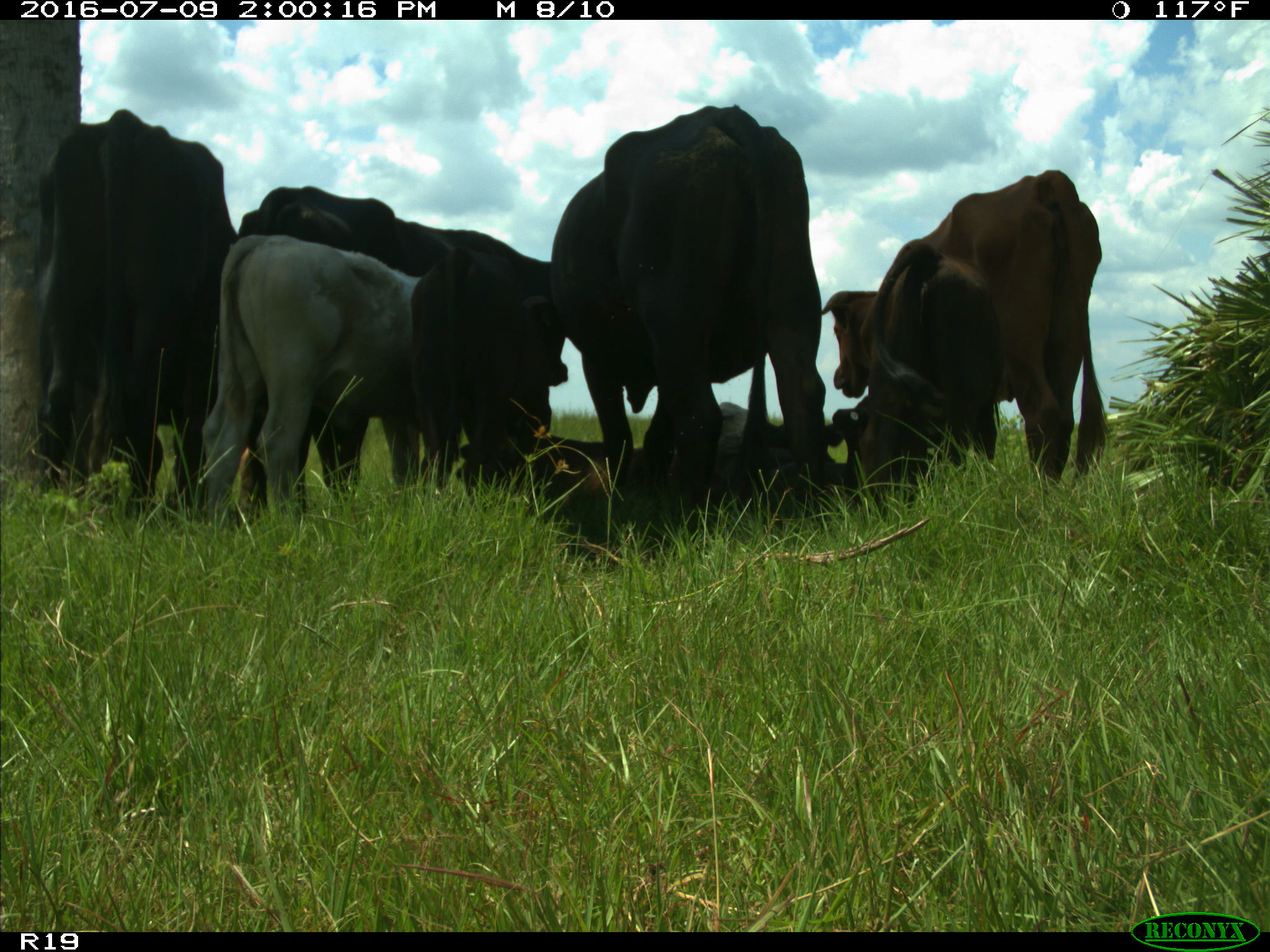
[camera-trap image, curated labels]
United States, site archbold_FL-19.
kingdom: Animalia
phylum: Chordata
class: Mammalia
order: Artiodactyla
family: Bovidae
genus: Bos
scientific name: Bos taurus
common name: domestic cow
Bos taurus (domestic cow).